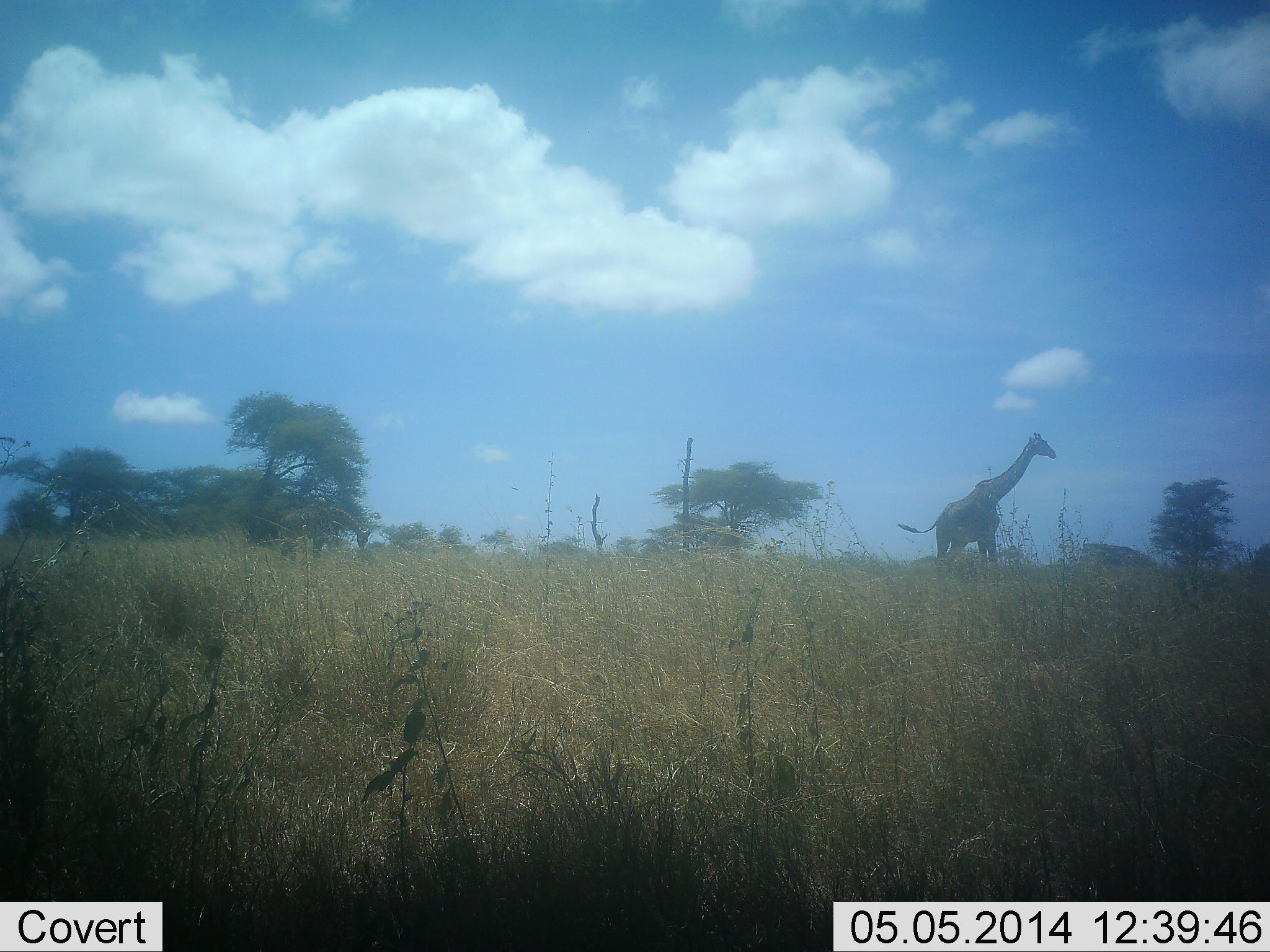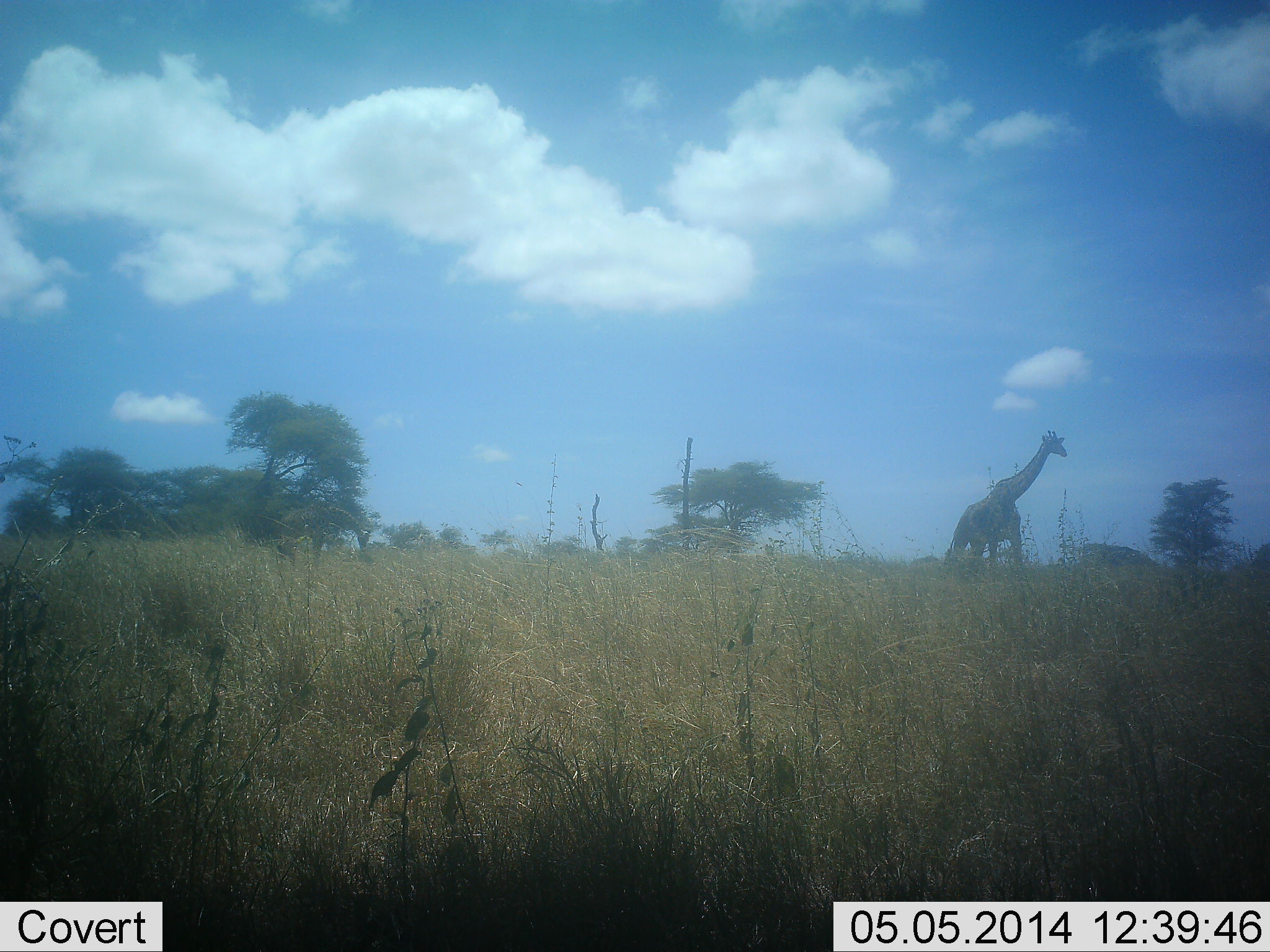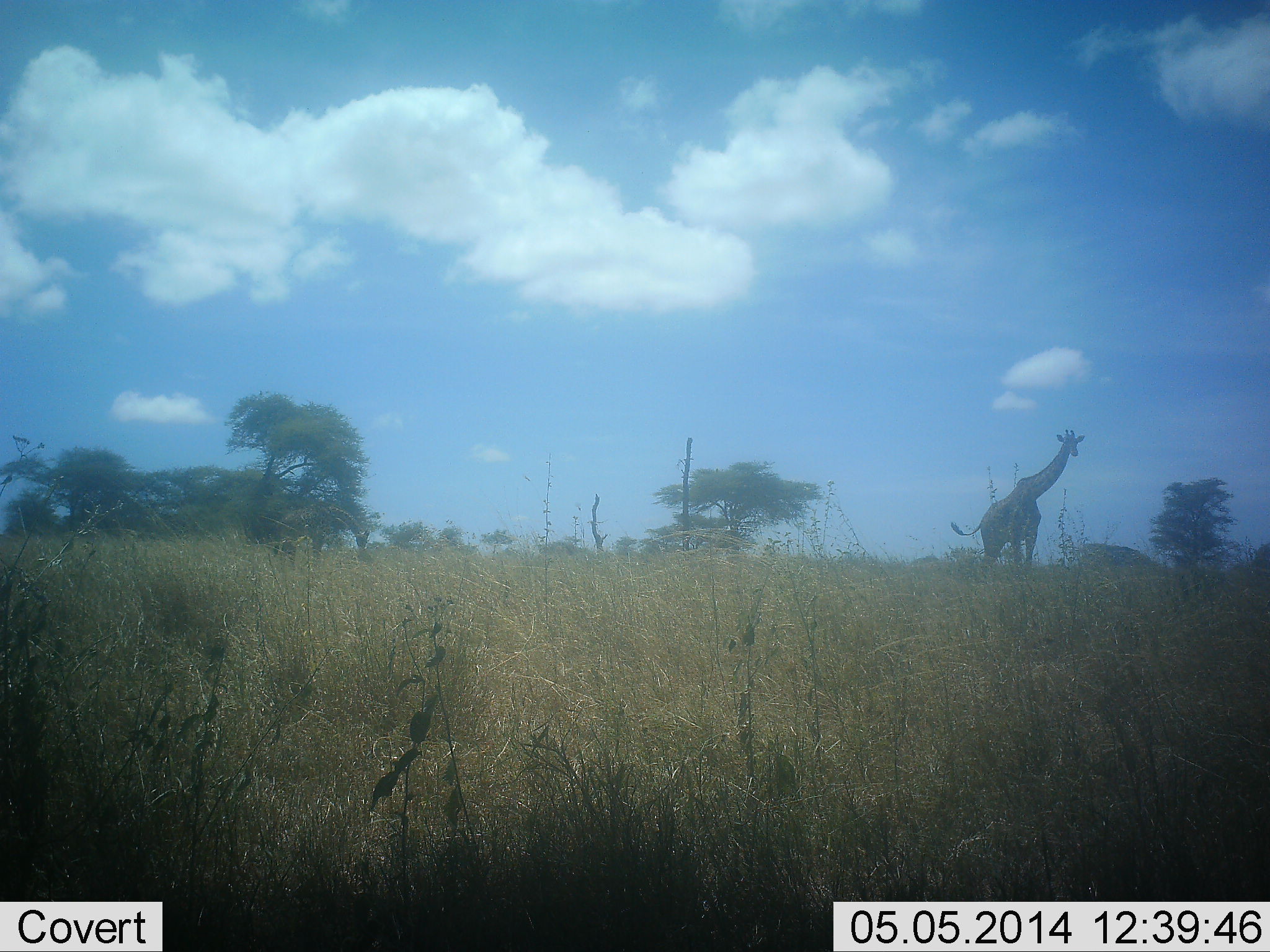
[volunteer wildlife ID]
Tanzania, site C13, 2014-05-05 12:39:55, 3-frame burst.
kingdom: Animalia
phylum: Chordata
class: Mammalia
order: Artiodactyla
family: Giraffidae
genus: Giraffa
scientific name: Giraffa camelopardalis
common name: giraffe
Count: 1.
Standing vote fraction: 0%.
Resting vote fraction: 0%.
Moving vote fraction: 100%.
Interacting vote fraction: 0%.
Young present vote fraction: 0%.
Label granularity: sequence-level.